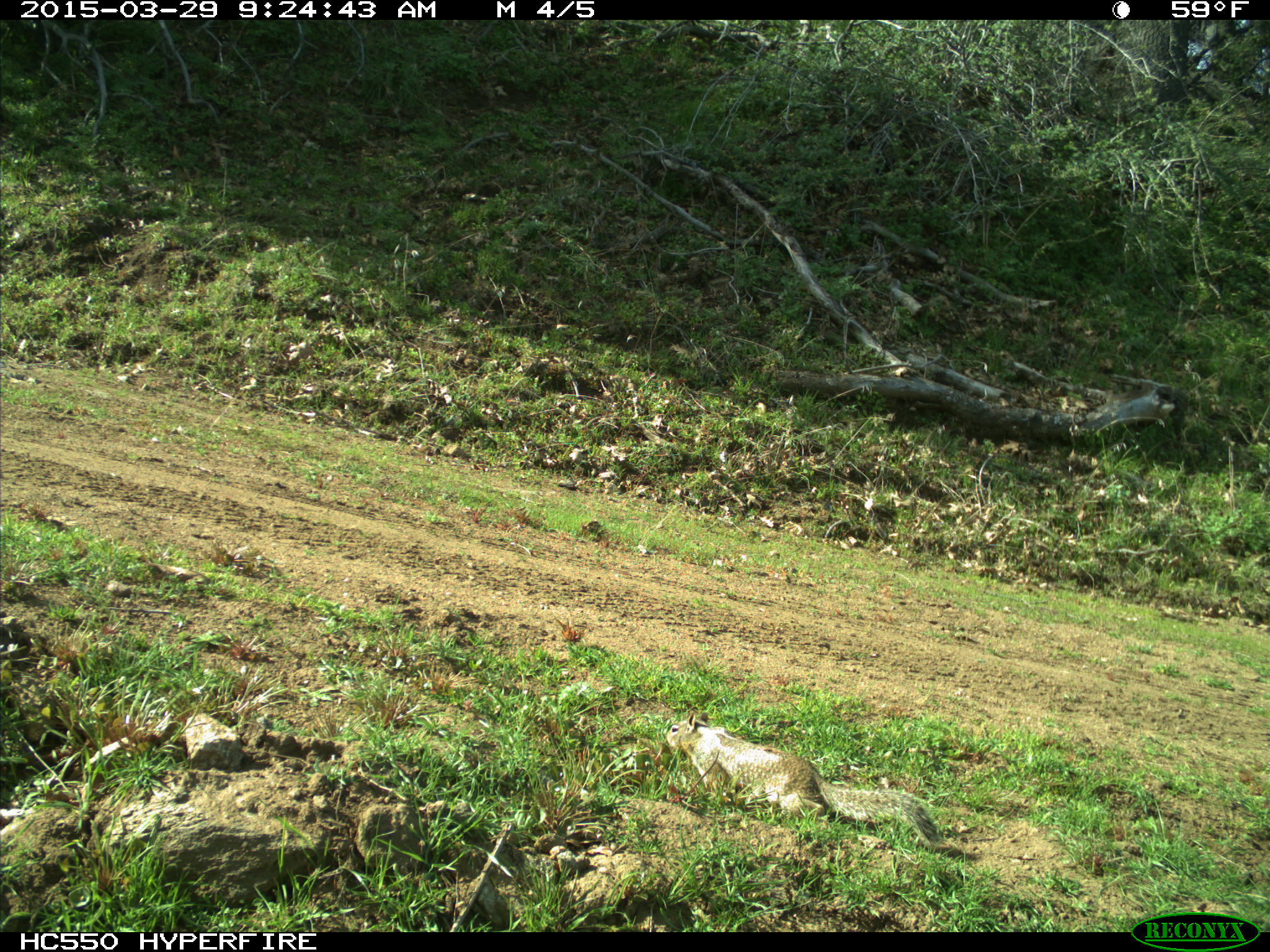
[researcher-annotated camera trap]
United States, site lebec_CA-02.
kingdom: Animalia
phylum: Chordata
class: Mammalia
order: Rodentia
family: Sciuridae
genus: Otospermophilus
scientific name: Otospermophilus beecheyi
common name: california ground squirrel